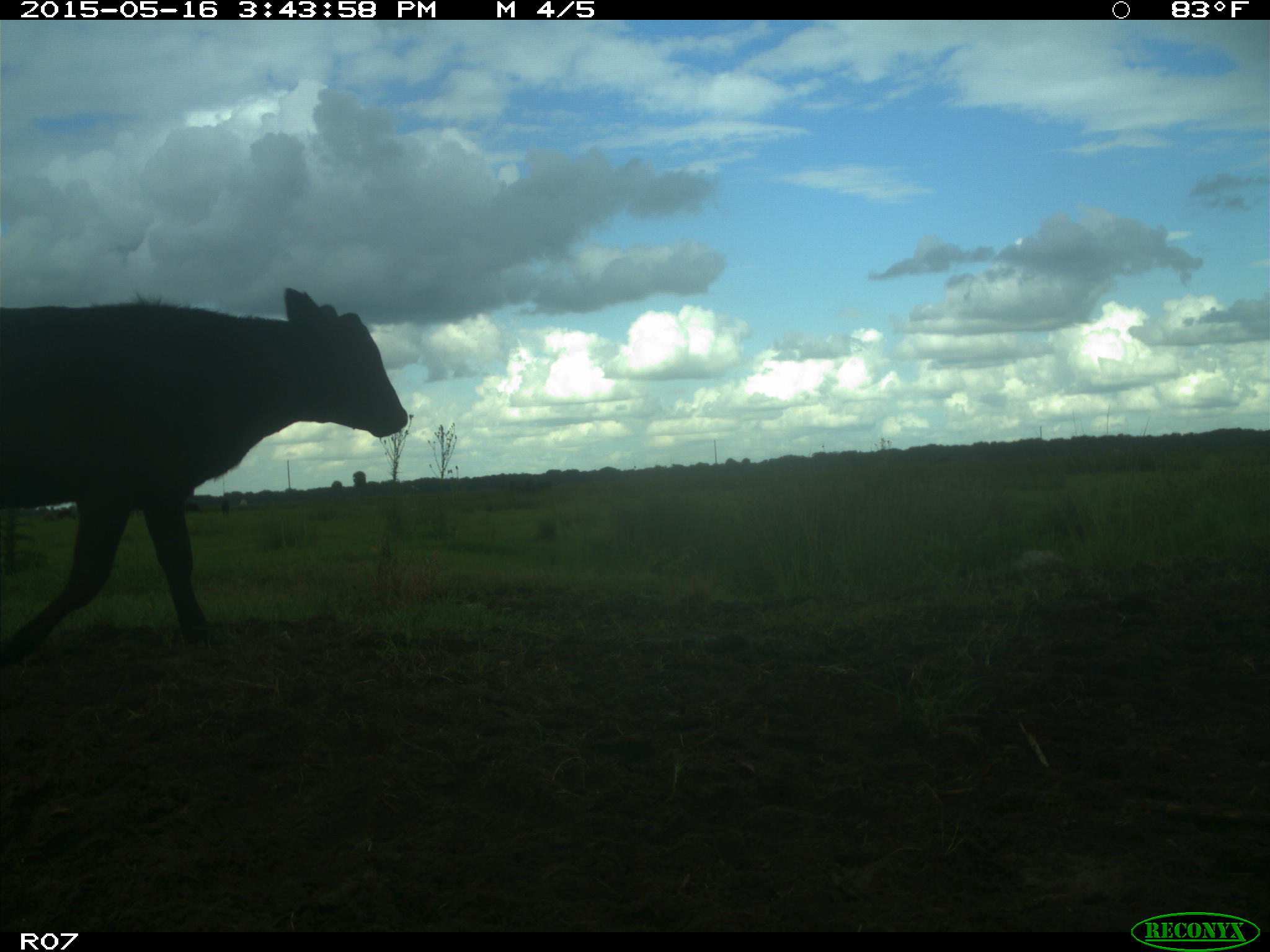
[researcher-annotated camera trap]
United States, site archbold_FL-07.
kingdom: Animalia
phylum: Chordata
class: Mammalia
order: Artiodactyla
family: Bovidae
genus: Bos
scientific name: Bos taurus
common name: domestic cow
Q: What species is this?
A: Bos taurus (domestic cow).